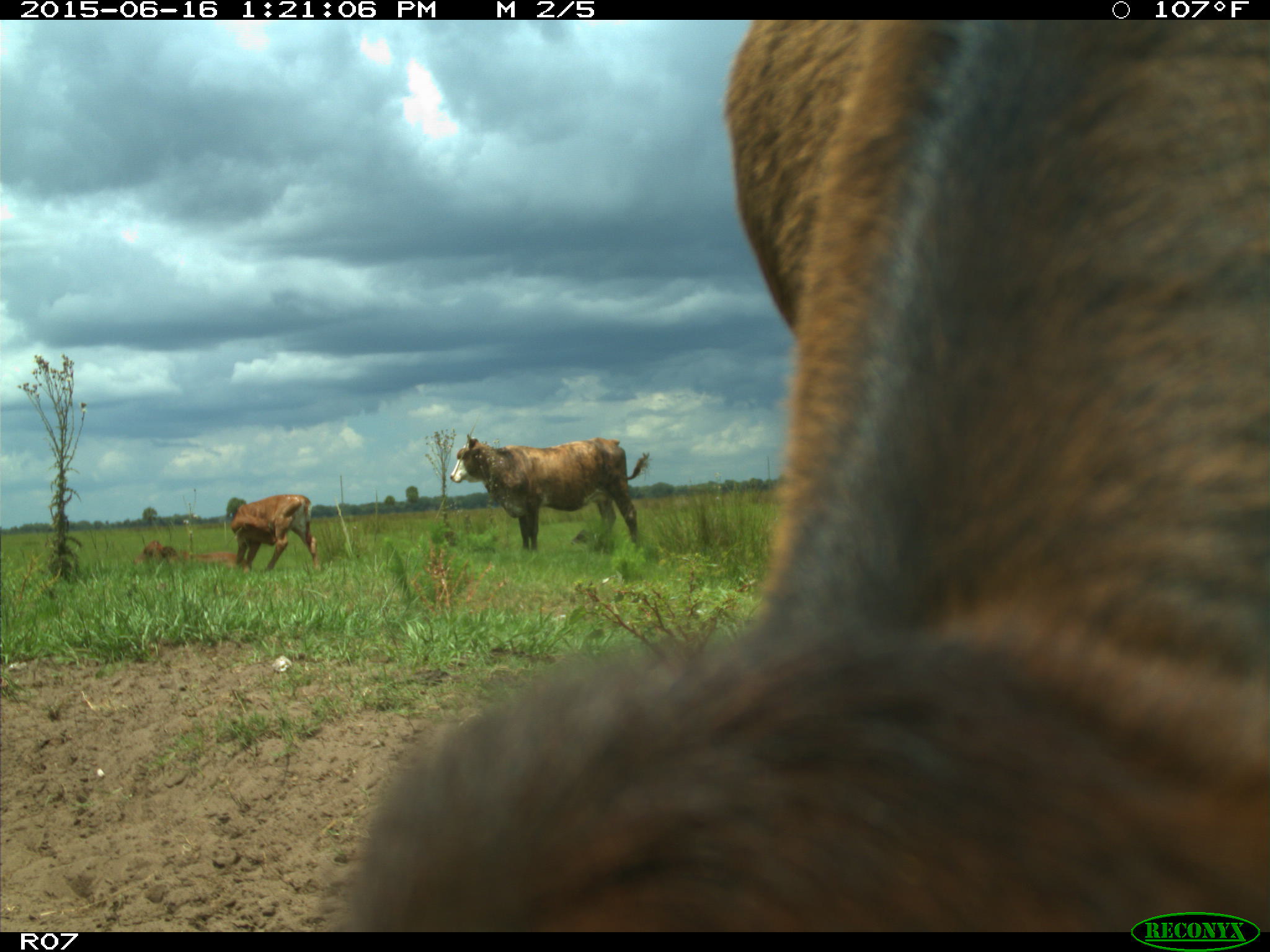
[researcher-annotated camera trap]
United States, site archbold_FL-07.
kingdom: Animalia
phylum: Chordata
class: Mammalia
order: Artiodactyla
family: Bovidae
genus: Bos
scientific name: Bos taurus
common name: domestic cow